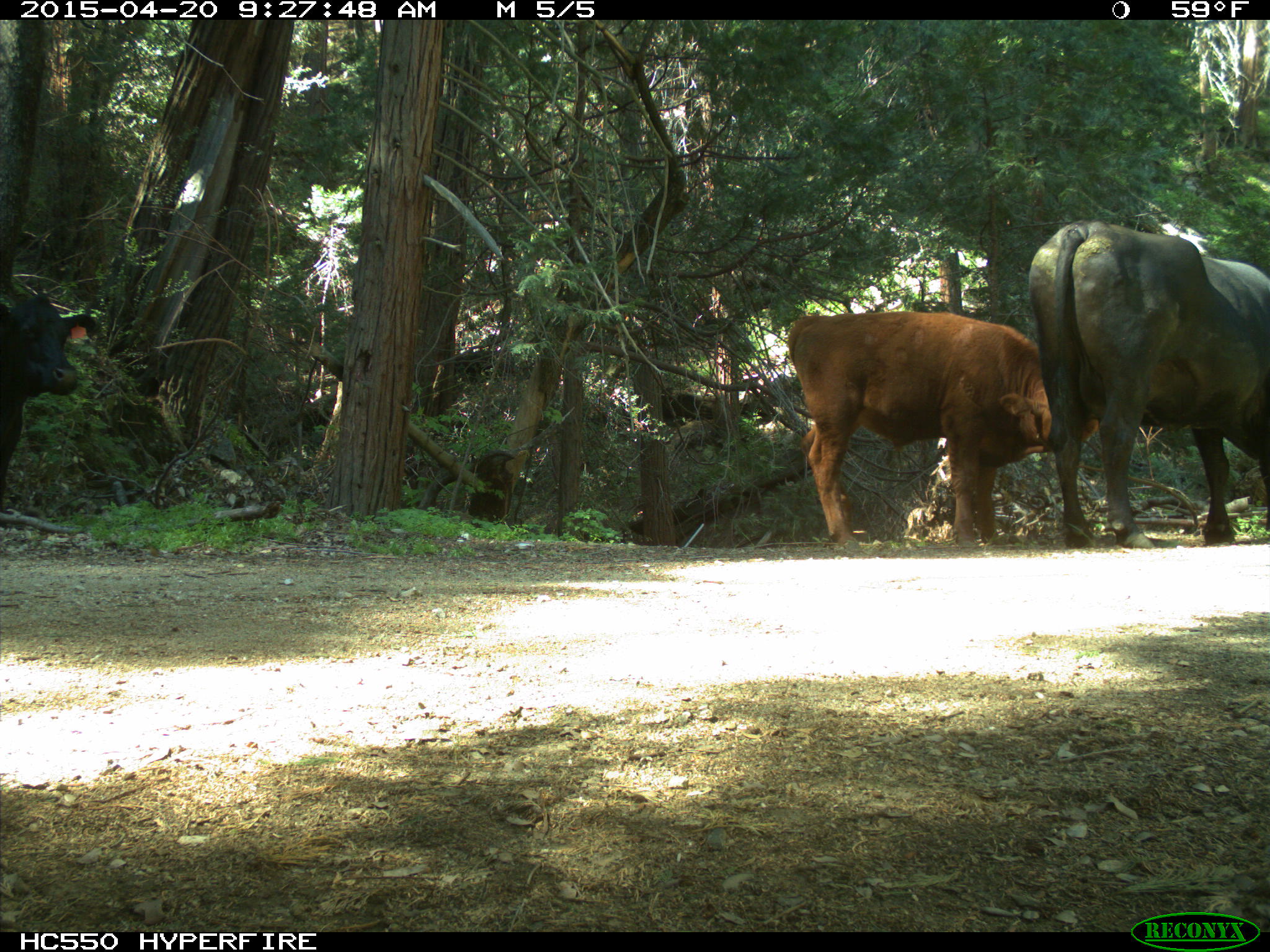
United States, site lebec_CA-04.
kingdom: Animalia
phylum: Chordata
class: Mammalia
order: Artiodactyla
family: Bovidae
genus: Bos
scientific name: Bos taurus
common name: domestic cow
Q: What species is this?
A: Bos taurus (domestic cow).